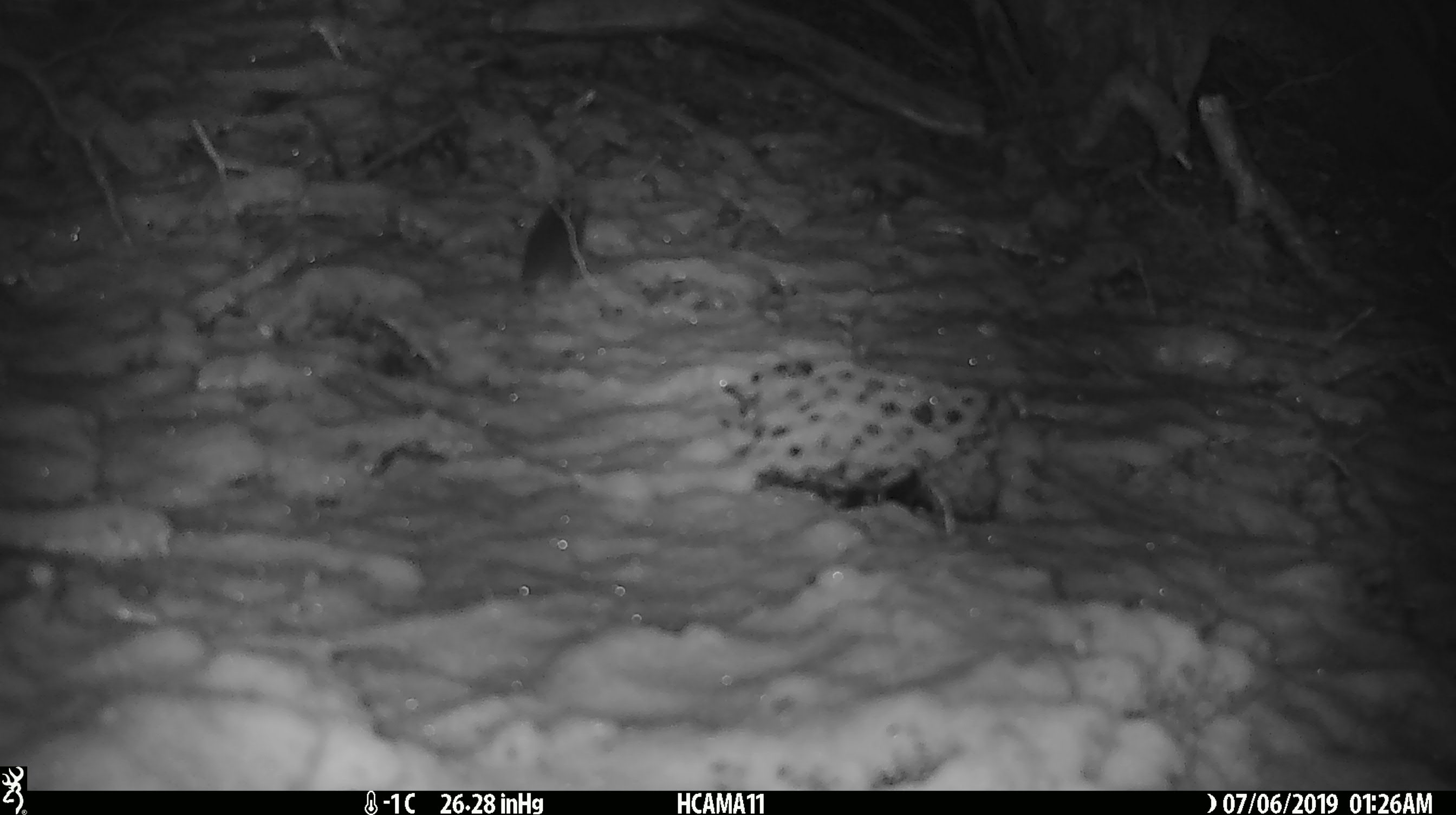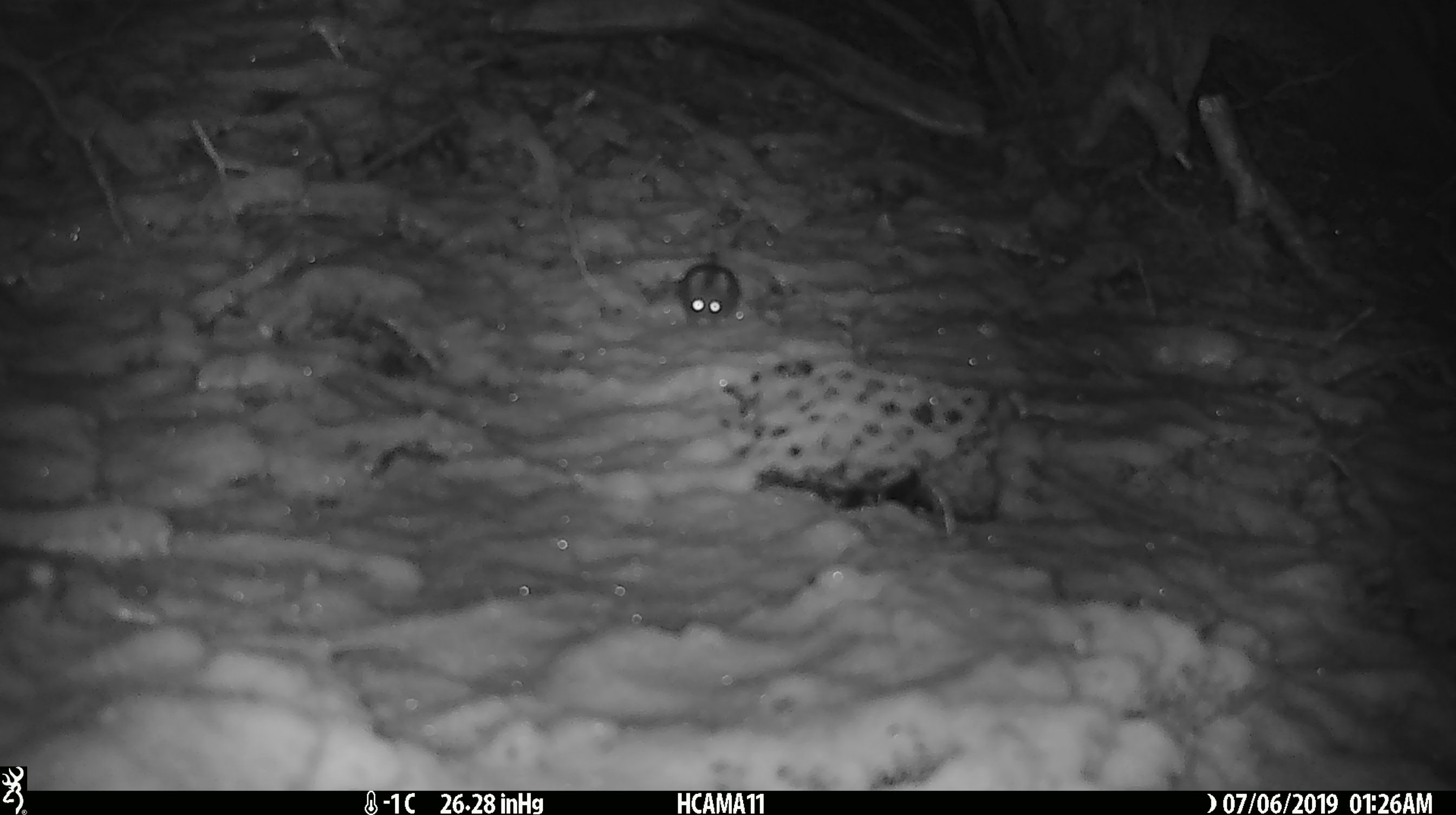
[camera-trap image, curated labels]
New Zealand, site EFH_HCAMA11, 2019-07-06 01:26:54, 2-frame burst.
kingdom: Animalia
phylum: Chordata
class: Mammalia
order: Rodentia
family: Muridae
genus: Mus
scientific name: Mus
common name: mouse